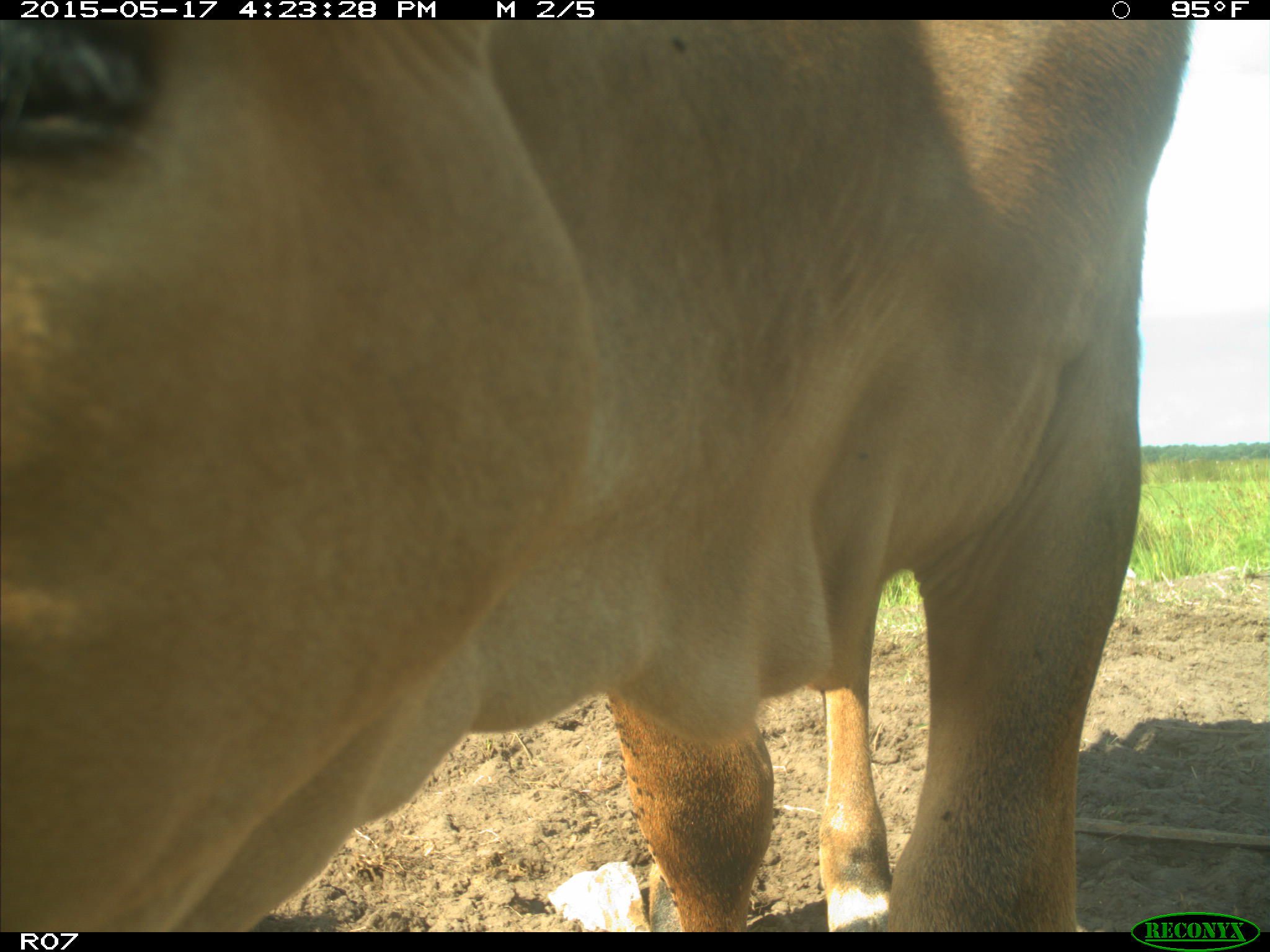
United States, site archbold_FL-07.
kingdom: Animalia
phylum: Chordata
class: Mammalia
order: Artiodactyla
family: Bovidae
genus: Bos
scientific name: Bos taurus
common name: domestic cow